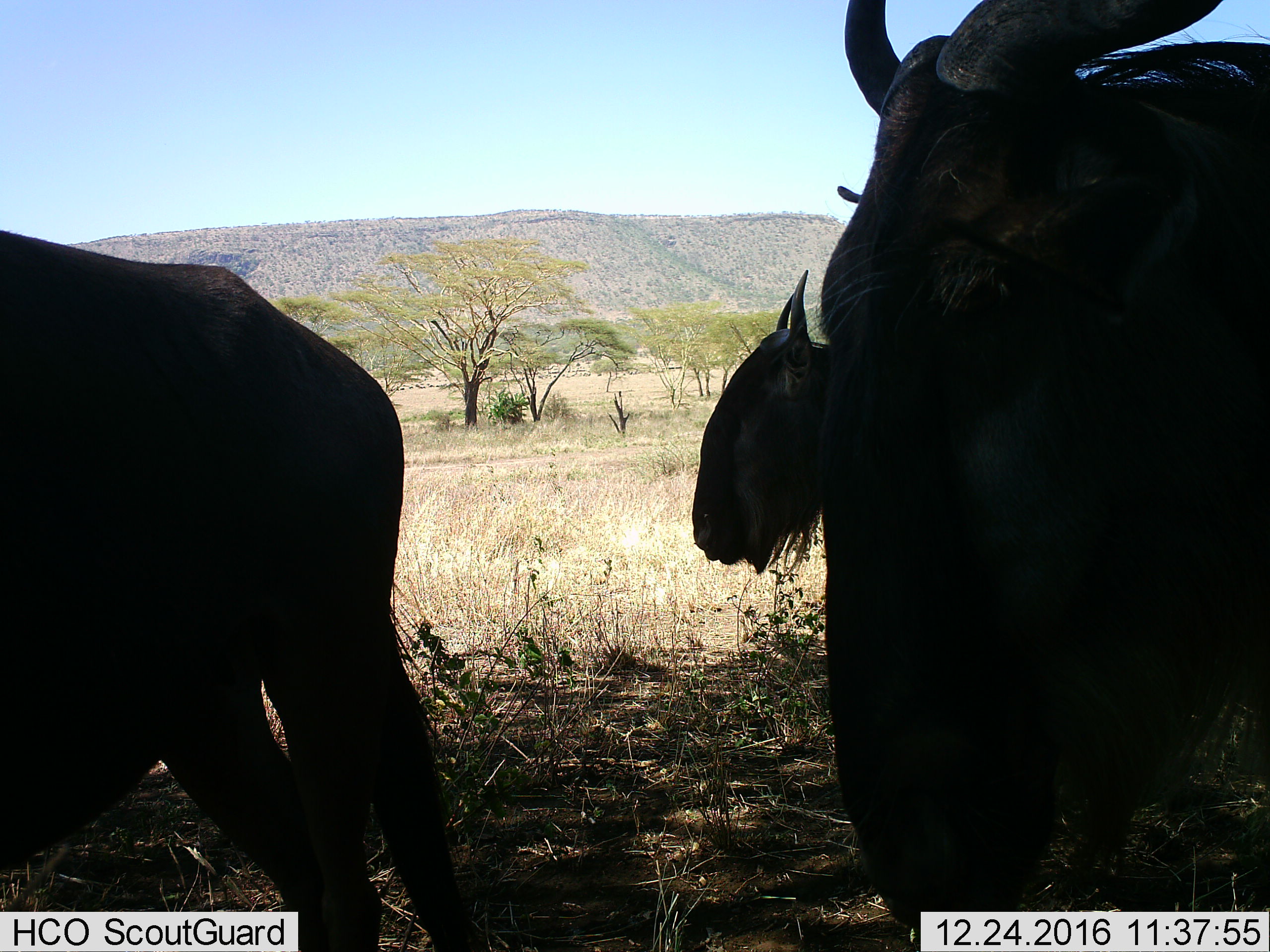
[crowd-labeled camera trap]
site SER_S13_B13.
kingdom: Animalia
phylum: Chordata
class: Mammalia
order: Artiodactyla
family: Bovidae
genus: Connochaetes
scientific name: Connochaetes taurinus taurinus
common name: blue wildebeest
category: wildebeestblue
Wildebeestblue (blue wildebeest) (Connochaetes taurinus taurinus), count 3. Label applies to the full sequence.